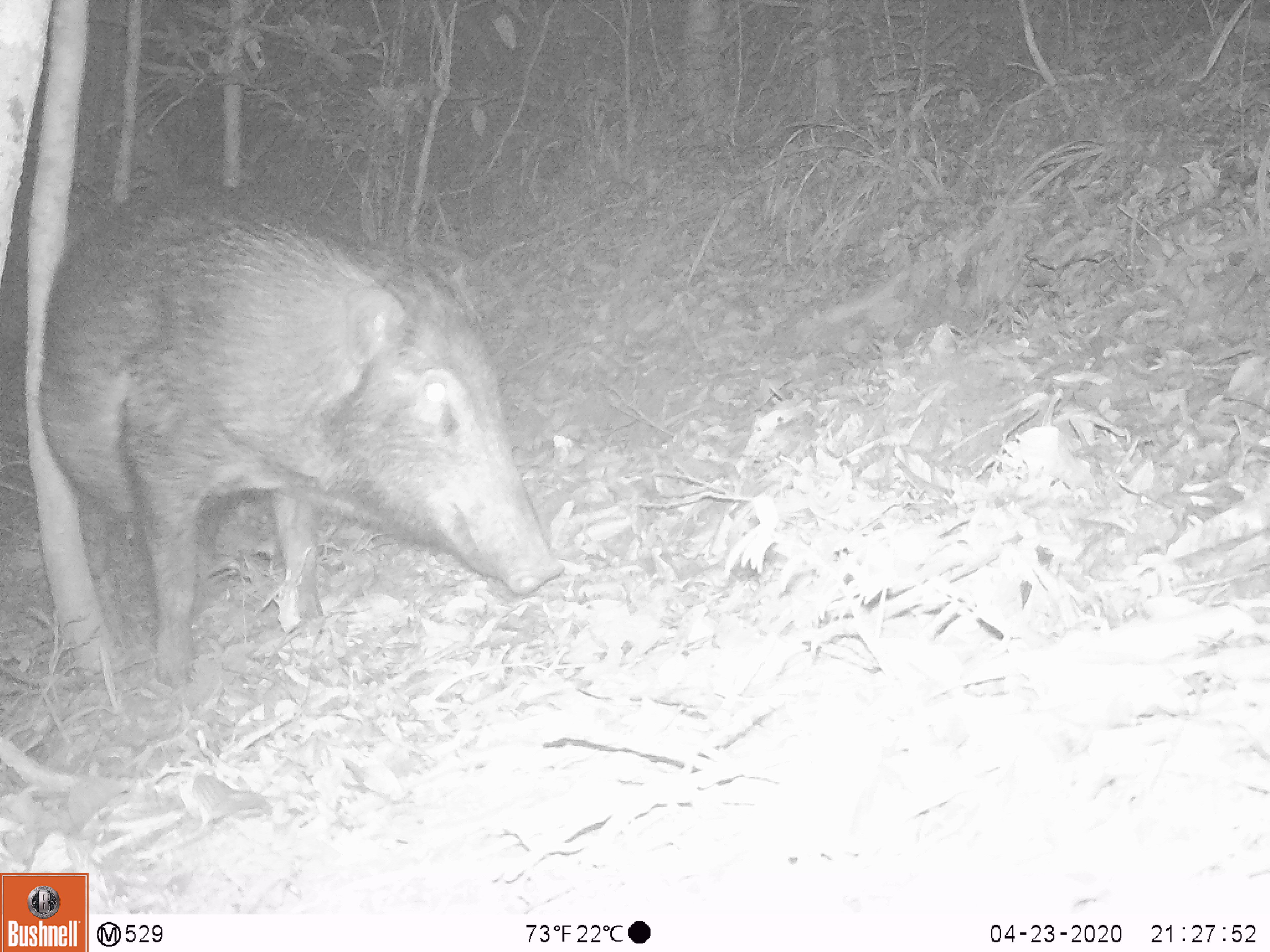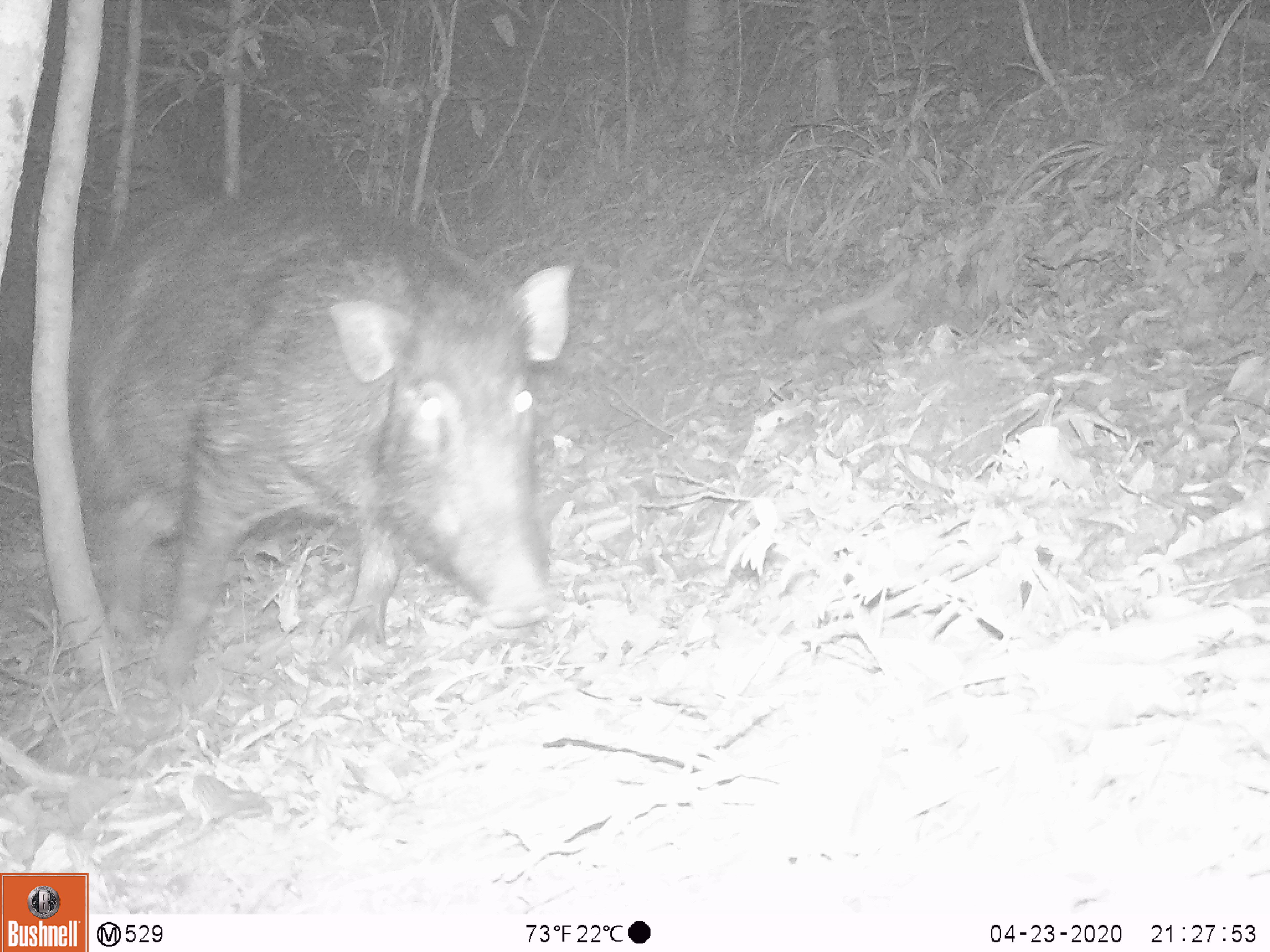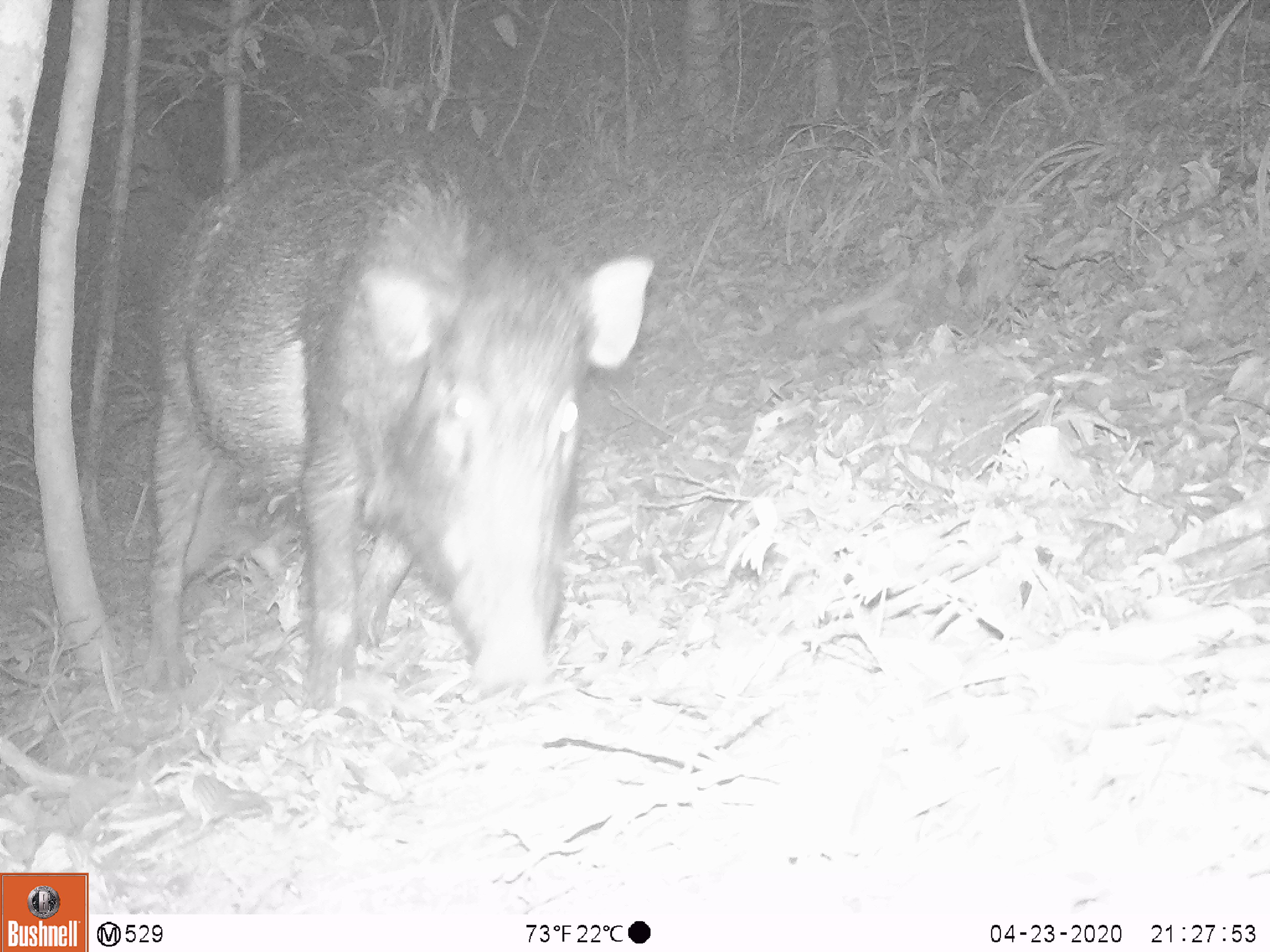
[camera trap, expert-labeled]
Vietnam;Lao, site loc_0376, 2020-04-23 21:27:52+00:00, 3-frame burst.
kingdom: Animalia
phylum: Chordata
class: Mammalia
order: Artiodactyla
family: Suidae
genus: Sus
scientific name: Sus scrofa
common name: eurasian wild pig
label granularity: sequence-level